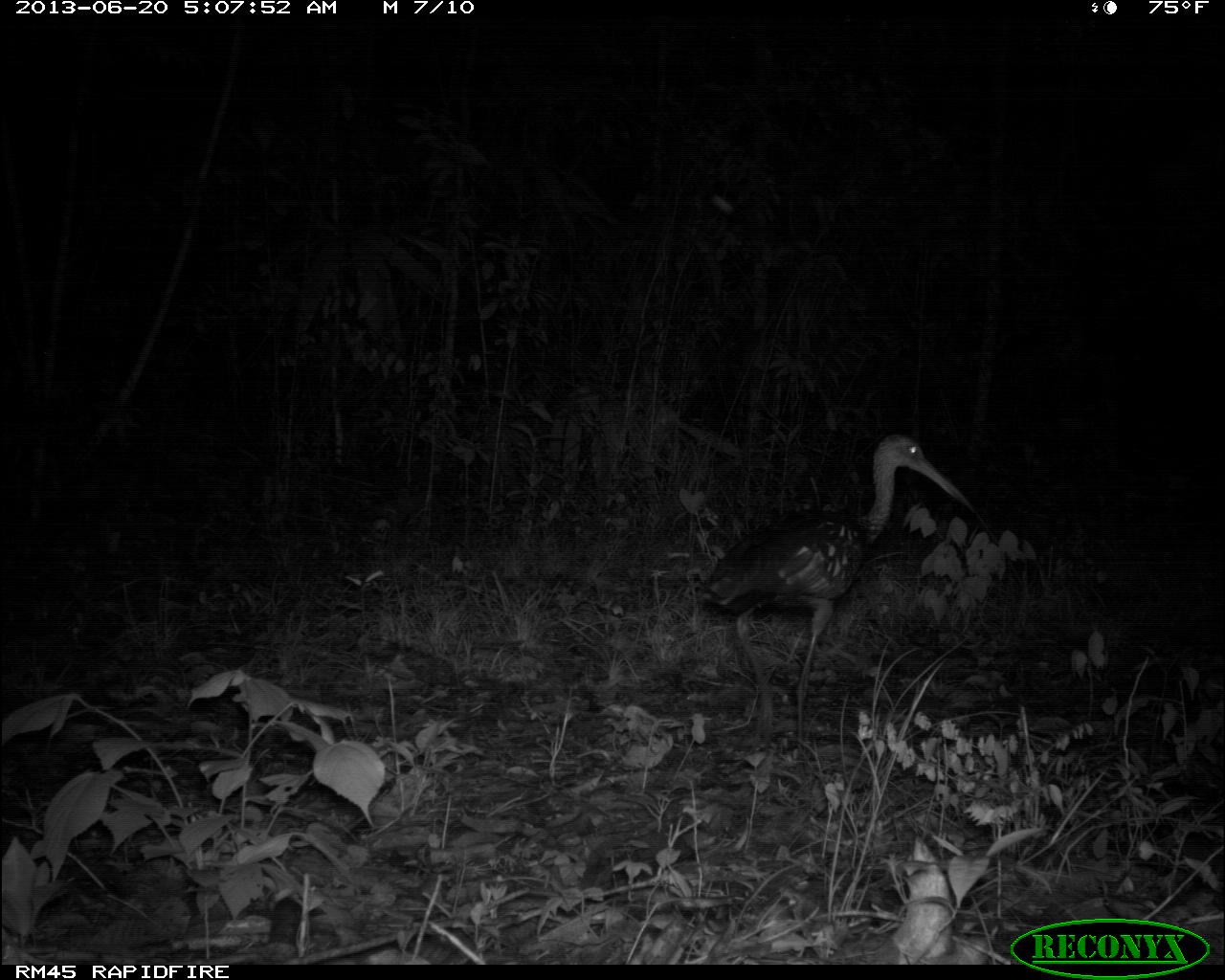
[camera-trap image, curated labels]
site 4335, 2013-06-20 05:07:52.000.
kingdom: Animalia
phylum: Chordata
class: Aves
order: Gruiformes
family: Aramidae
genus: Aramus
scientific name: Aramus guarauna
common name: limpkin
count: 1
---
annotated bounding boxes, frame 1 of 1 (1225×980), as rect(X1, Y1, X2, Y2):
aramus guarauna: rect(696, 431, 976, 750)